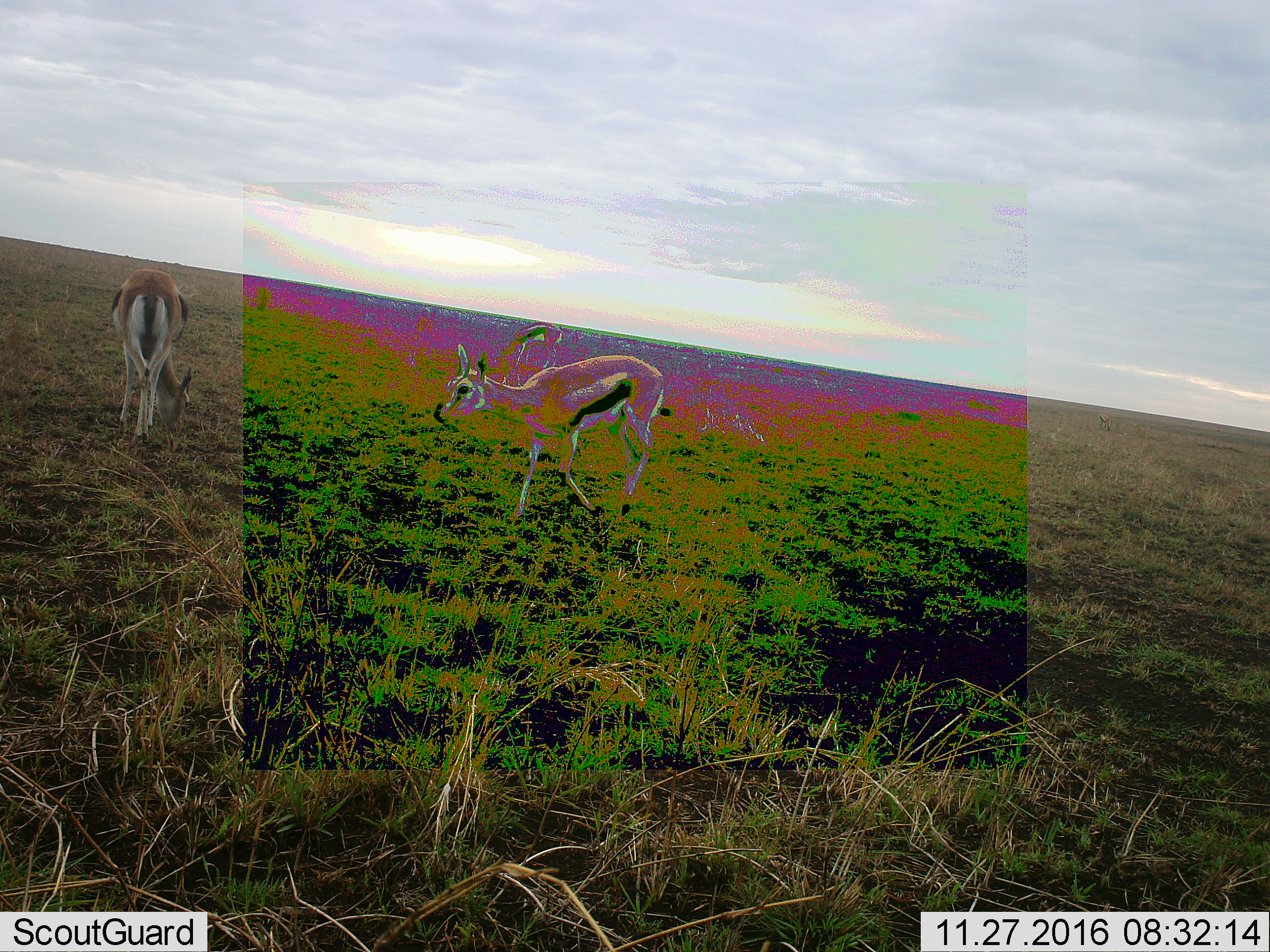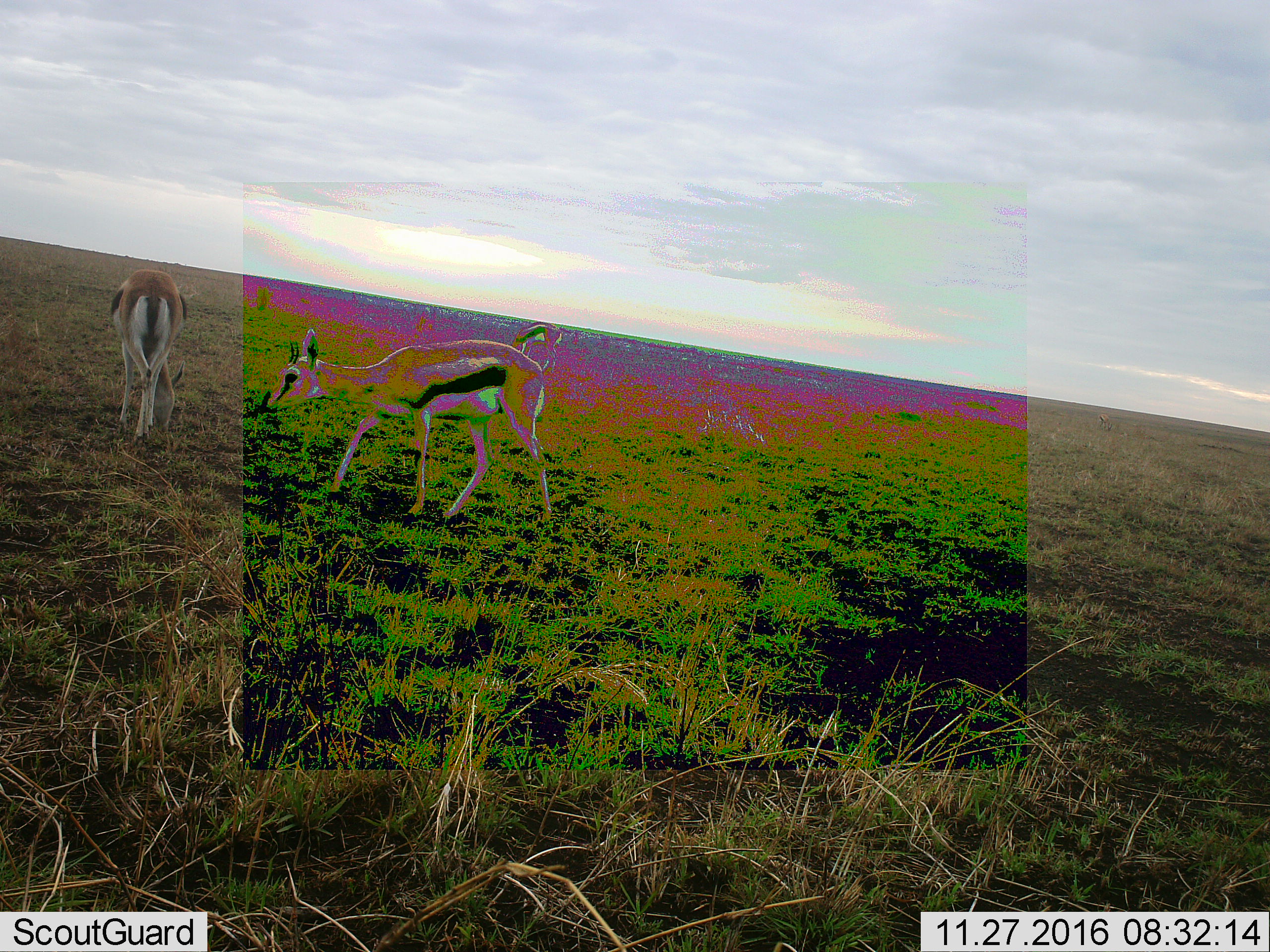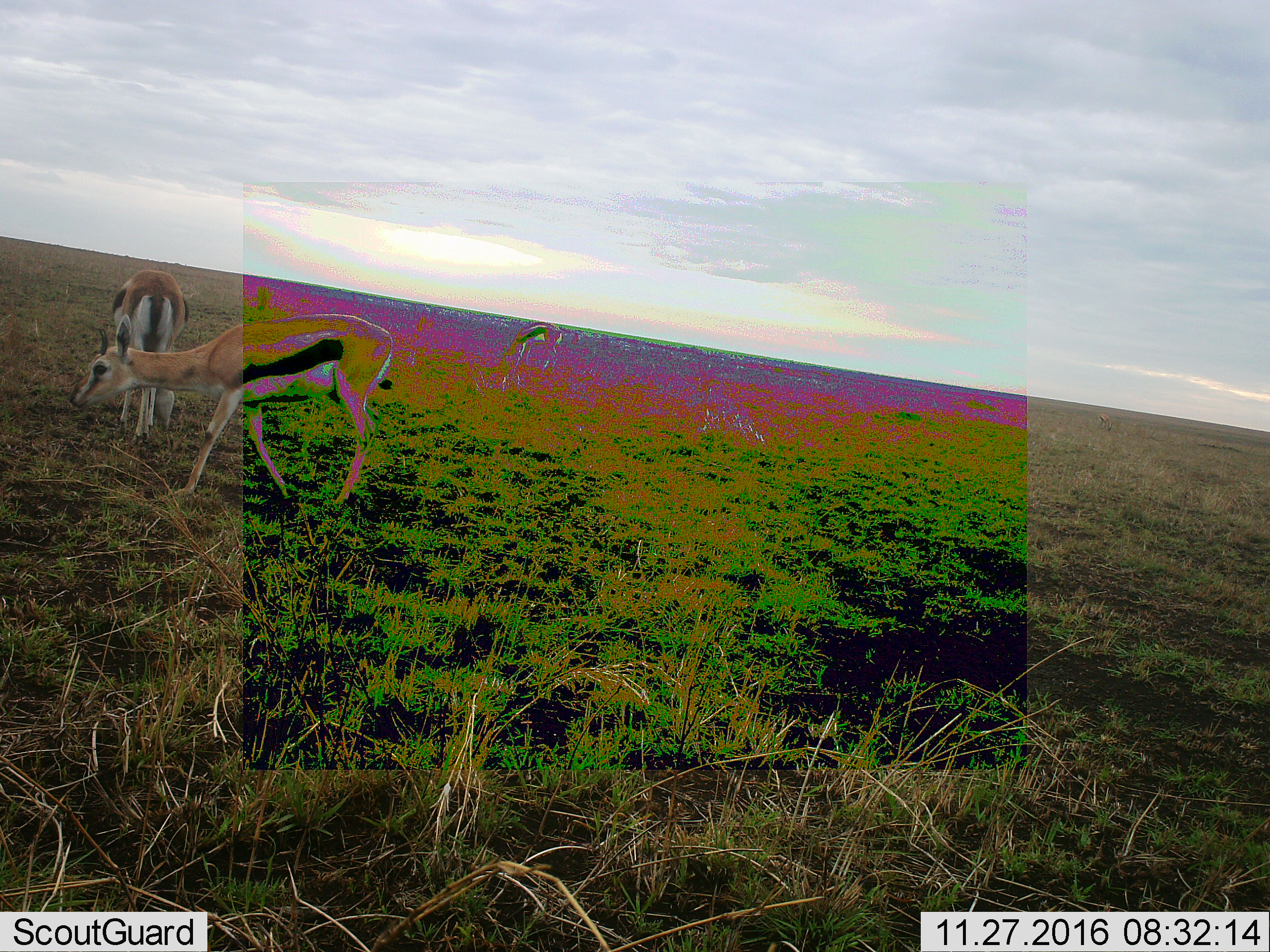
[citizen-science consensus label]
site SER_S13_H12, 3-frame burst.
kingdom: Animalia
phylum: Chordata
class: Mammalia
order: Artiodactyla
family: Bovidae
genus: Eudorcas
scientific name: Eudorcas thomsonii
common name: thomson's gazelle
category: gazellethomsons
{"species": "gazellethomsons (thomson's gazelle) (Eudorcas thomsonii)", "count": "3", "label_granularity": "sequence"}